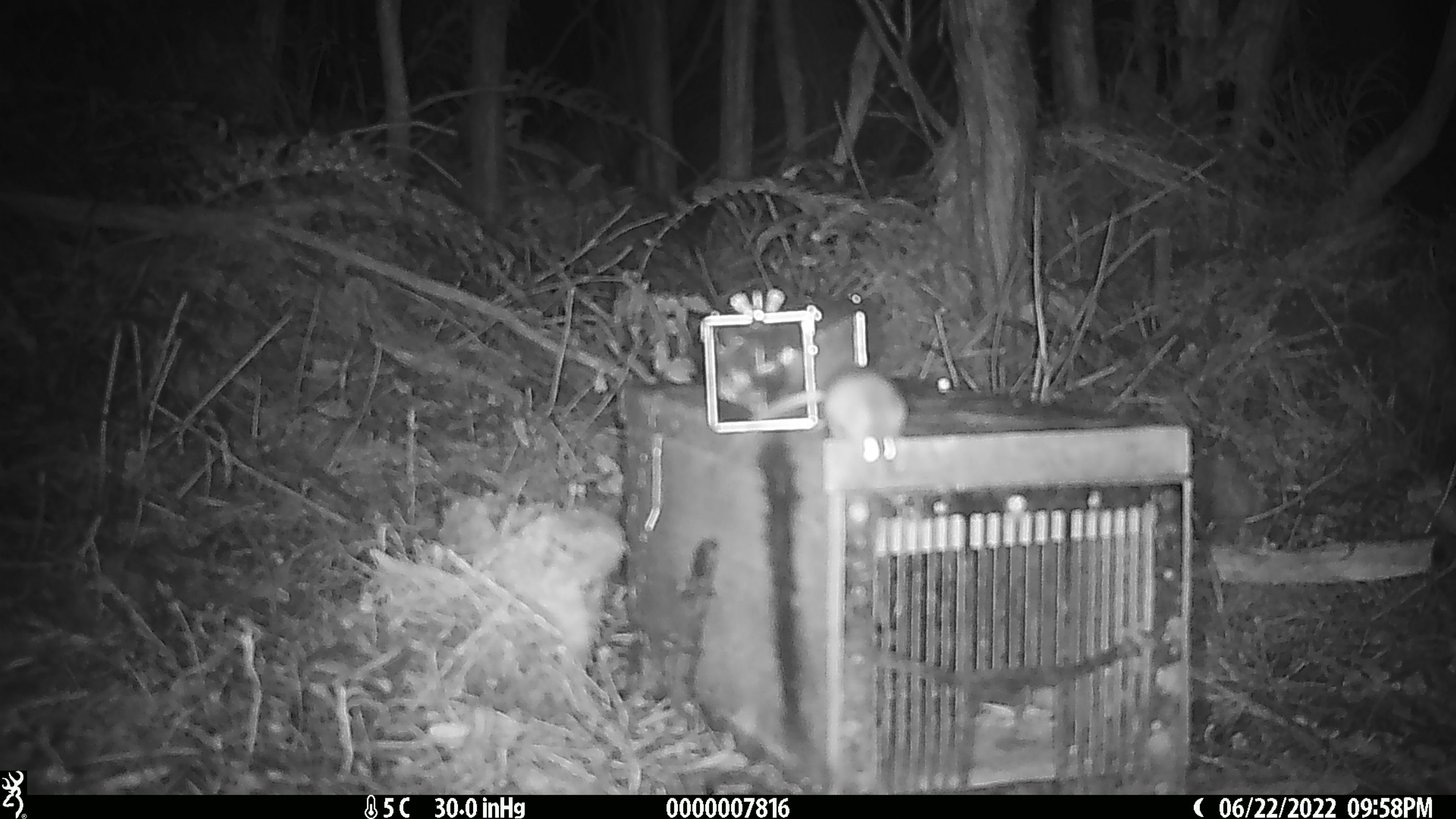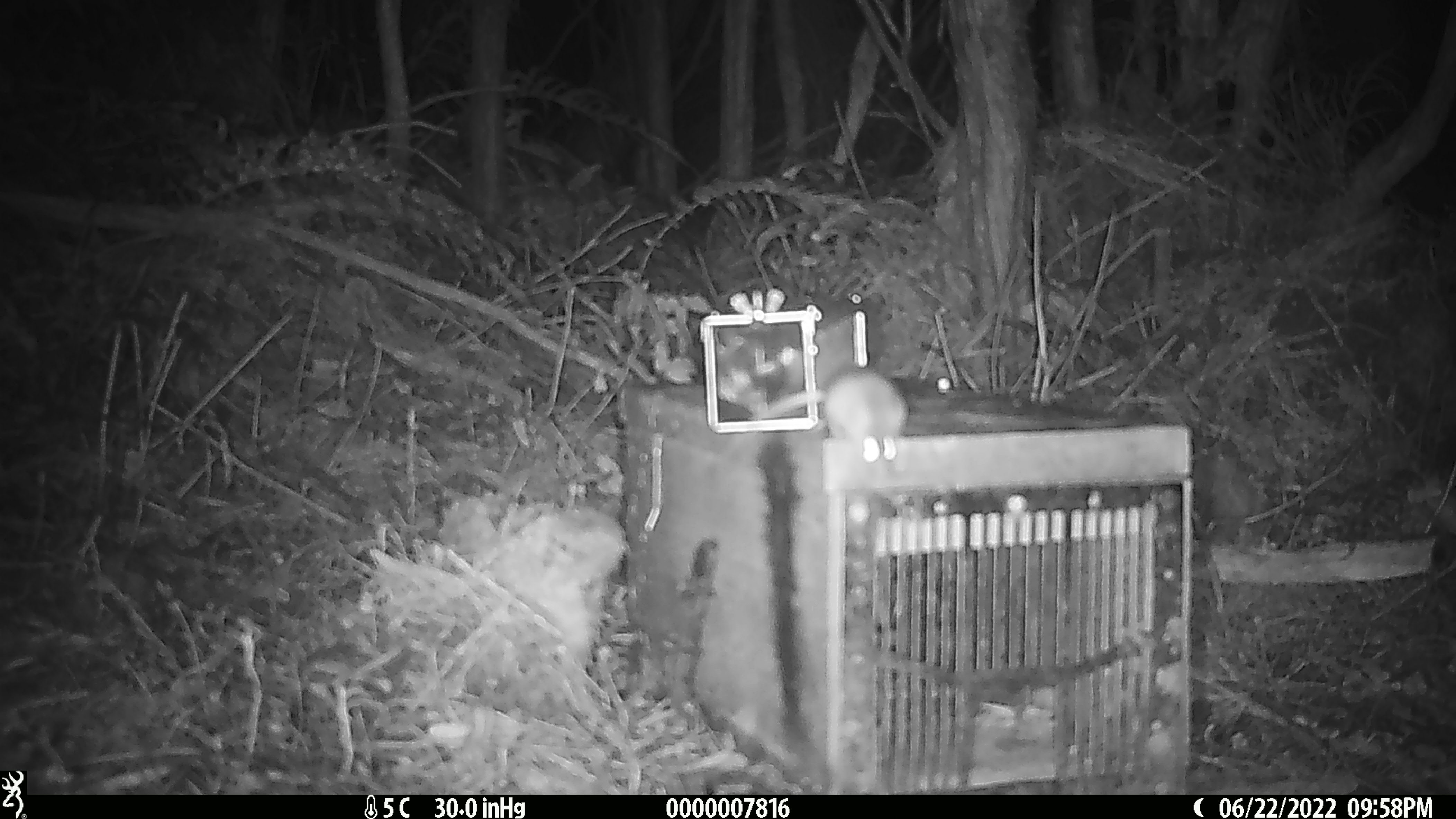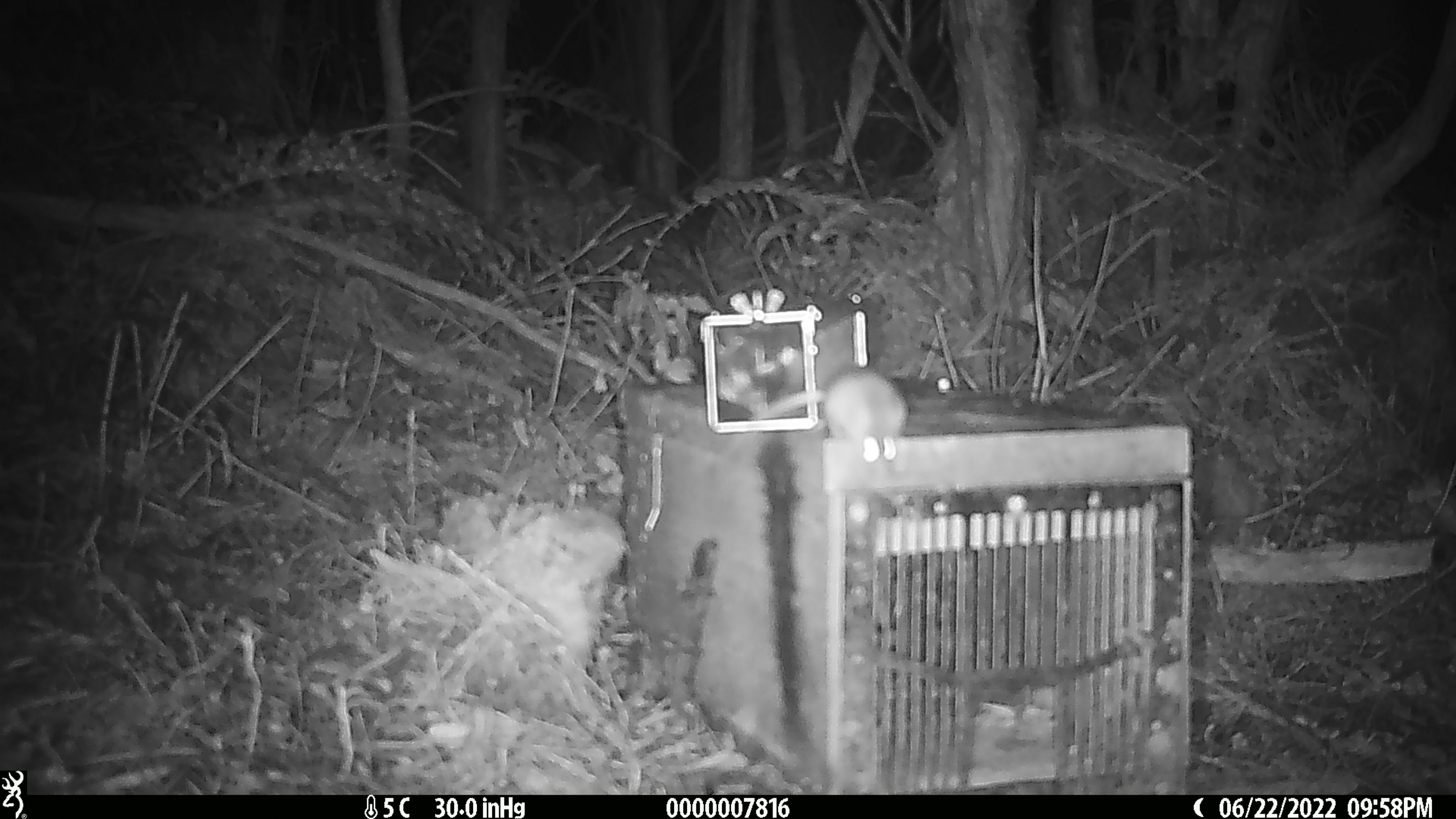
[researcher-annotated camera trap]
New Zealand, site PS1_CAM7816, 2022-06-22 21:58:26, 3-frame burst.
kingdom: Animalia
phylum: Chordata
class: Mammalia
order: Rodentia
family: Muridae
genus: Mus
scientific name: Mus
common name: mouse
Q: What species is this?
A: Mouse (Mus).